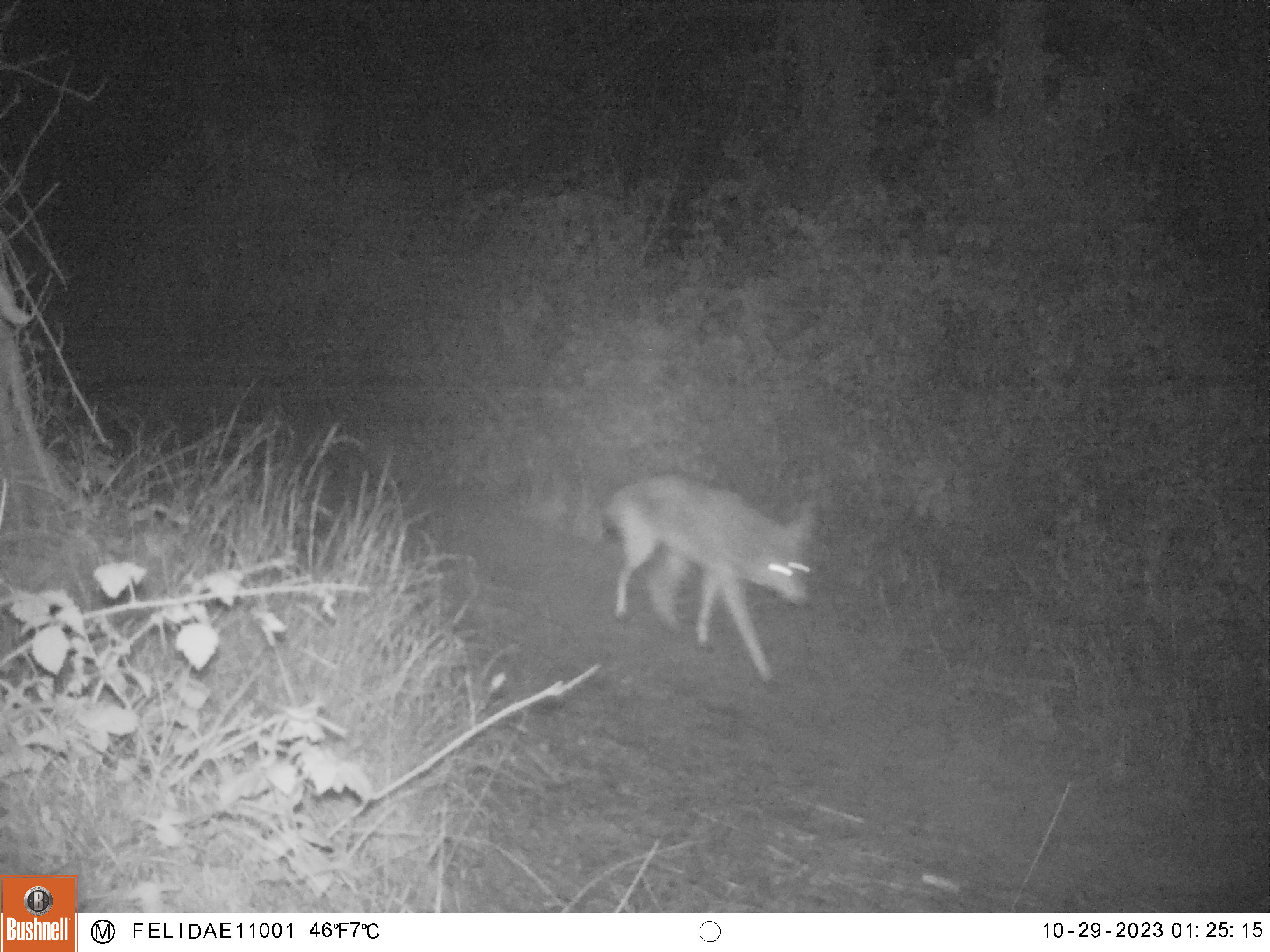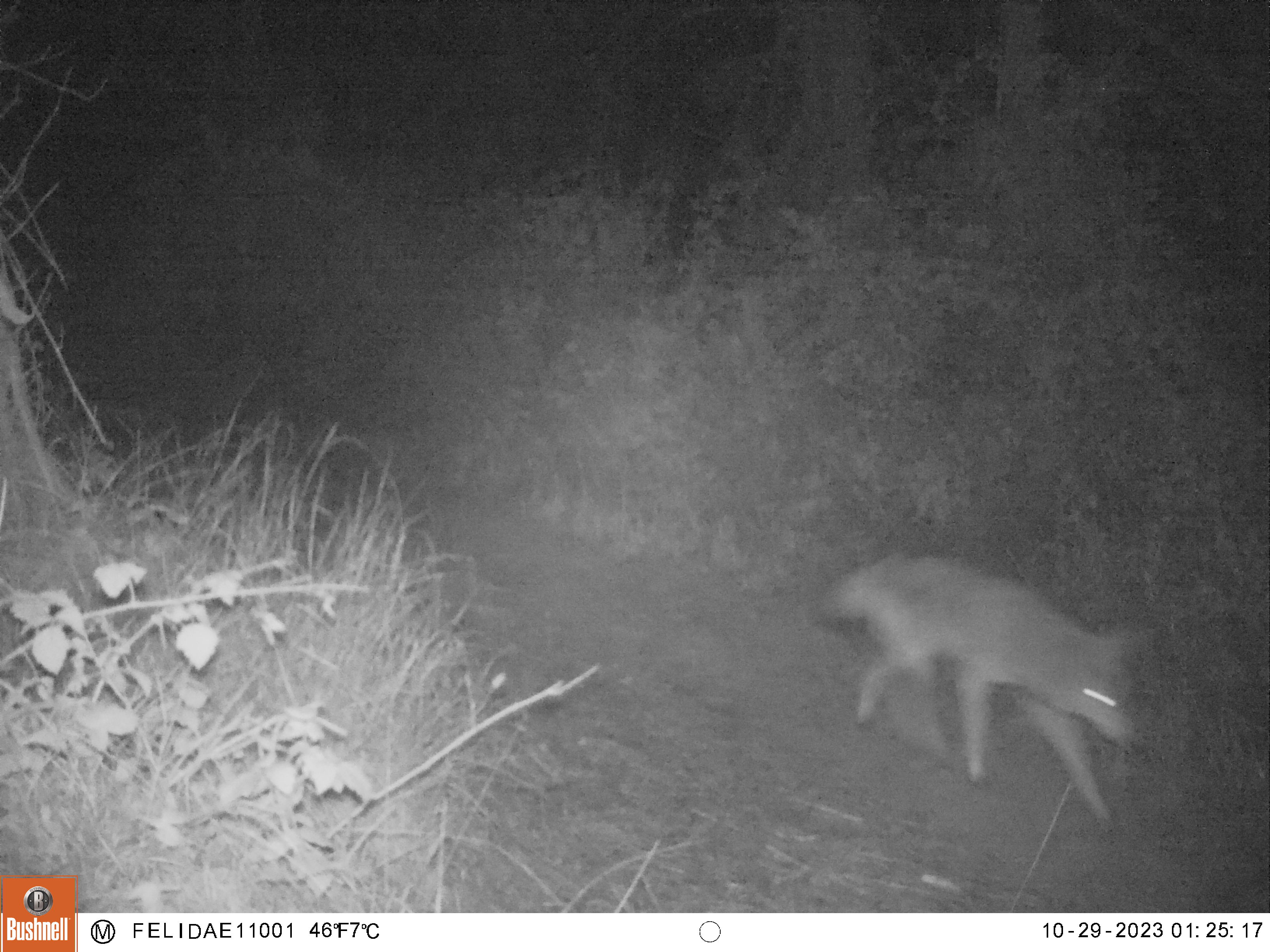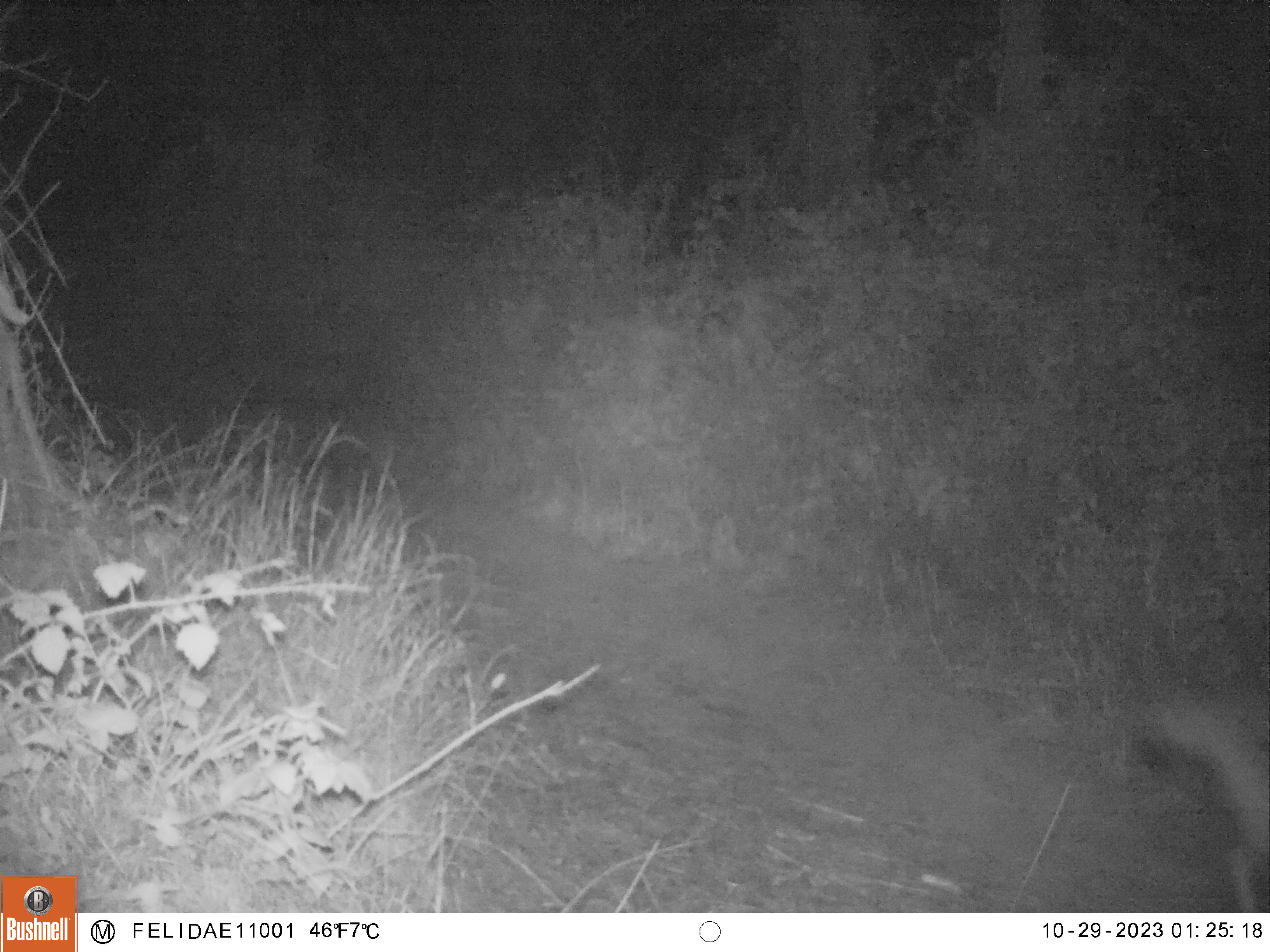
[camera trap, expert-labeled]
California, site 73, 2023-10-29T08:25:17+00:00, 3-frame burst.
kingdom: Animalia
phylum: Chordata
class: Mammalia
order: Carnivora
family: Canidae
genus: Canis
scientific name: Canis latrans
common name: coyote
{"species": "coyote (Canis latrans)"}